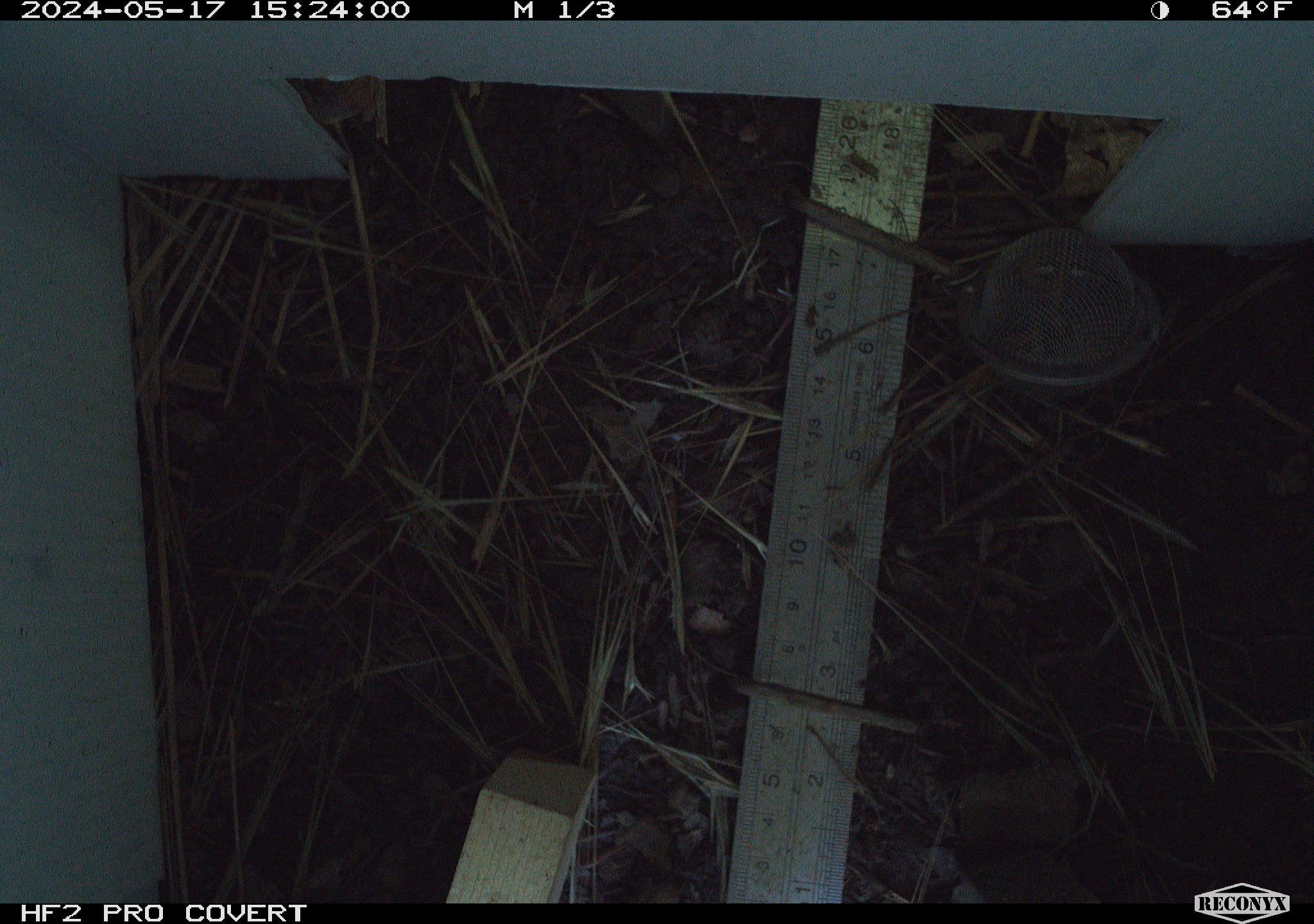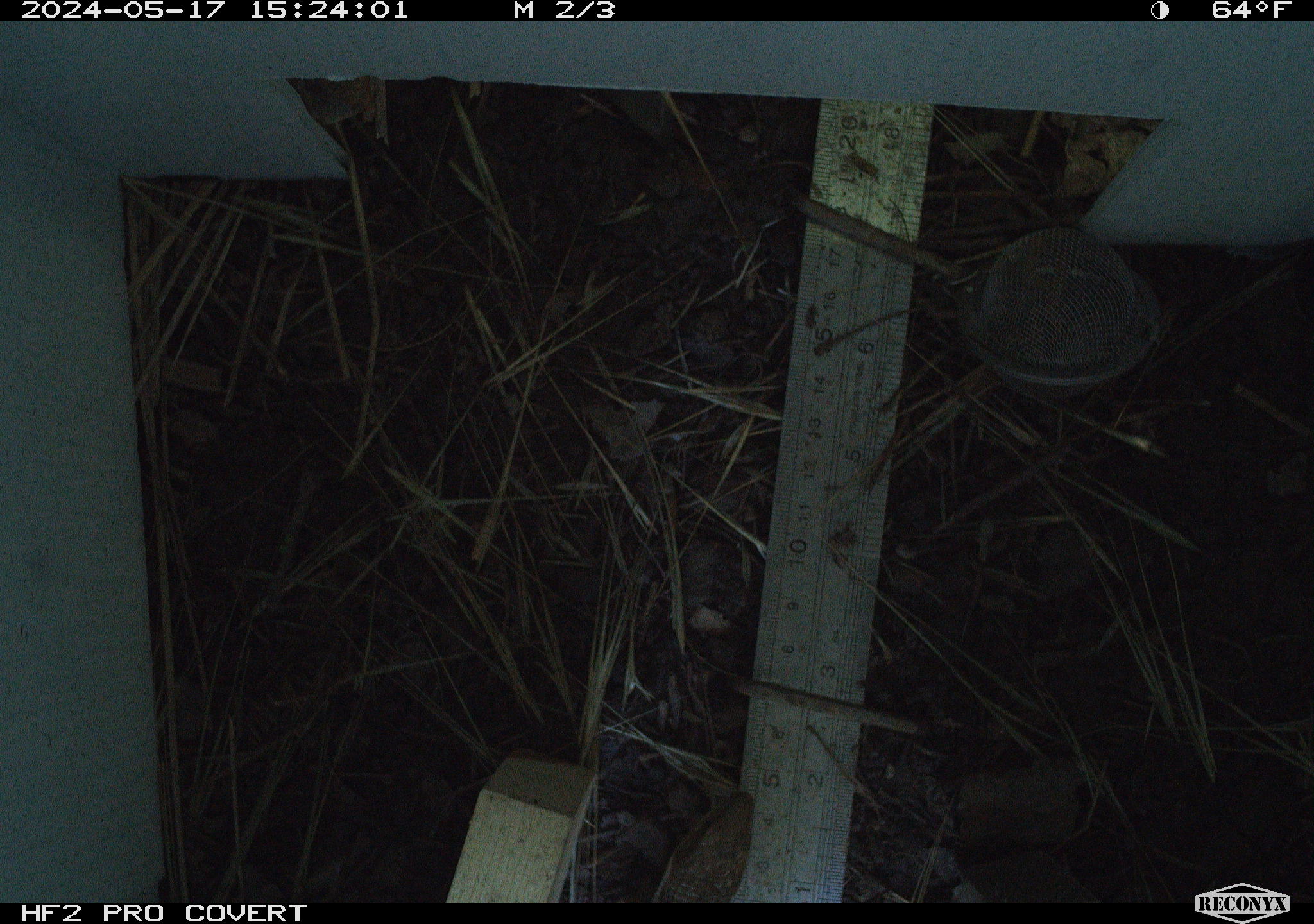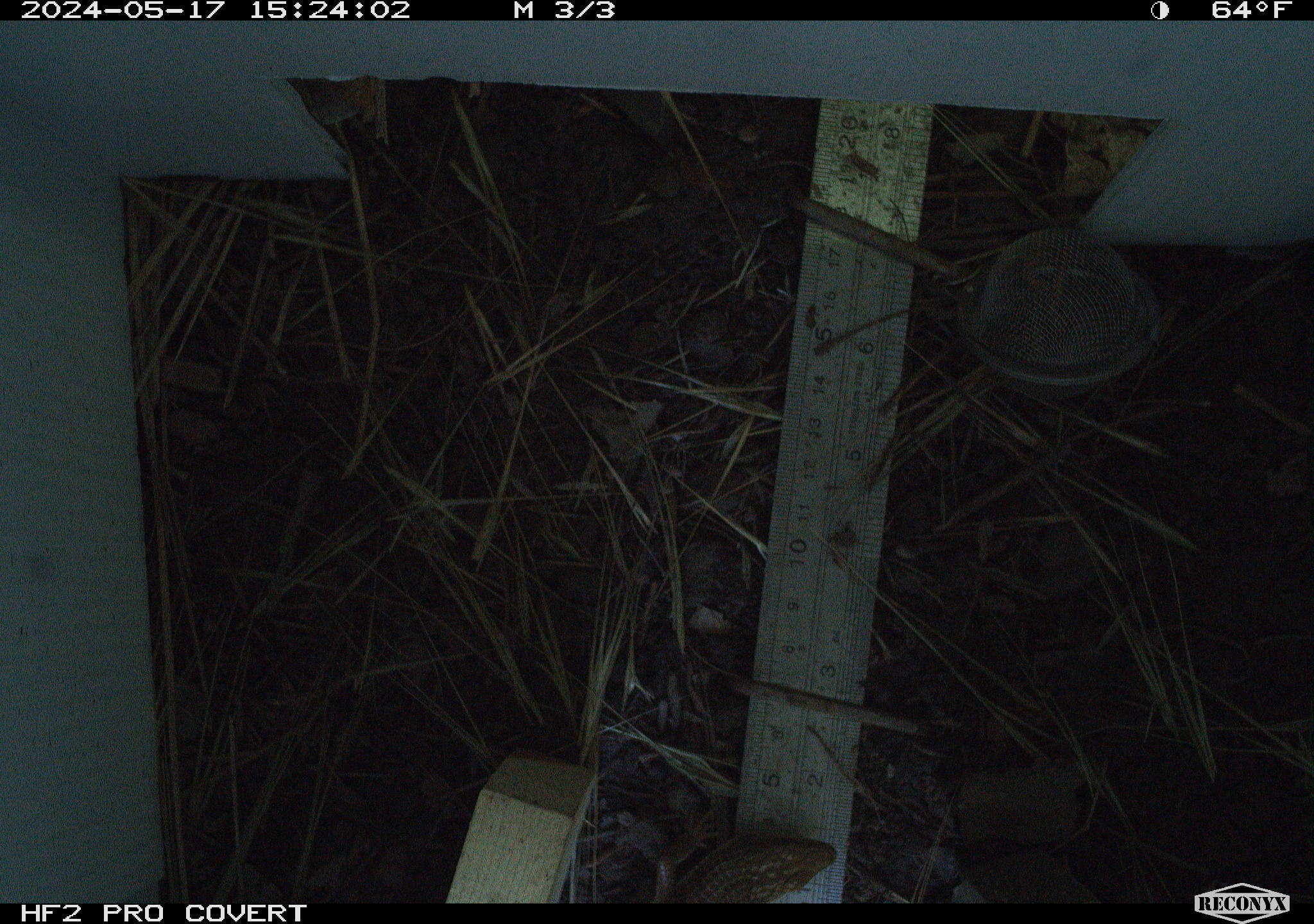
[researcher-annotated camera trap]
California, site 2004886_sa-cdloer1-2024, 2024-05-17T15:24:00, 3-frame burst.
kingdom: Animalia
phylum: Chordata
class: Reptilia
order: Squamata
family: Anguidae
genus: Elgaria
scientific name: Elgaria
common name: alligator lizards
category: elgaria species